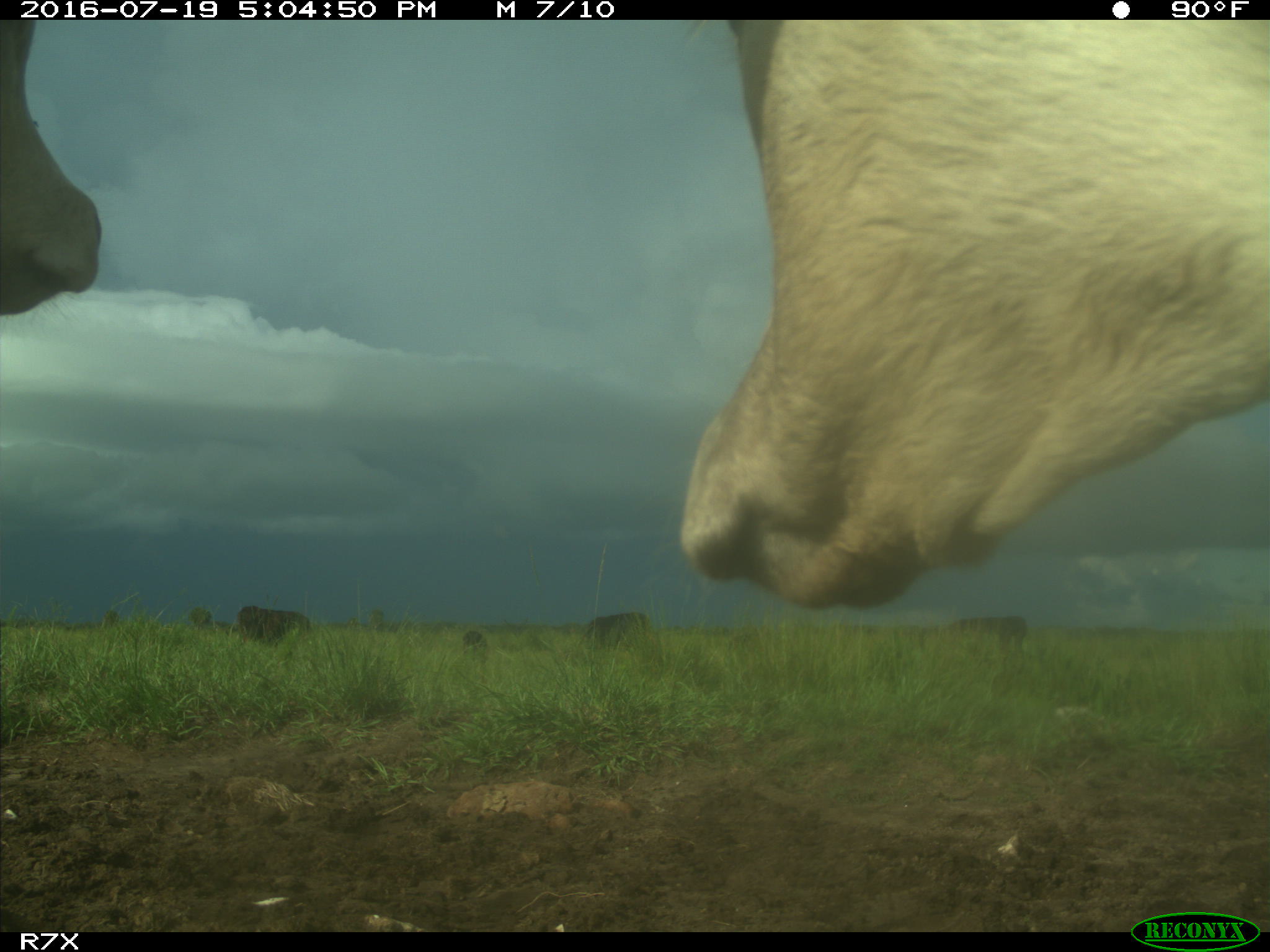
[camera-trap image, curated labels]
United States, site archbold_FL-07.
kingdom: Animalia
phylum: Chordata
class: Mammalia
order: Artiodactyla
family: Bovidae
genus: Bos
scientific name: Bos taurus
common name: domestic cow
Bos taurus (domestic cow).